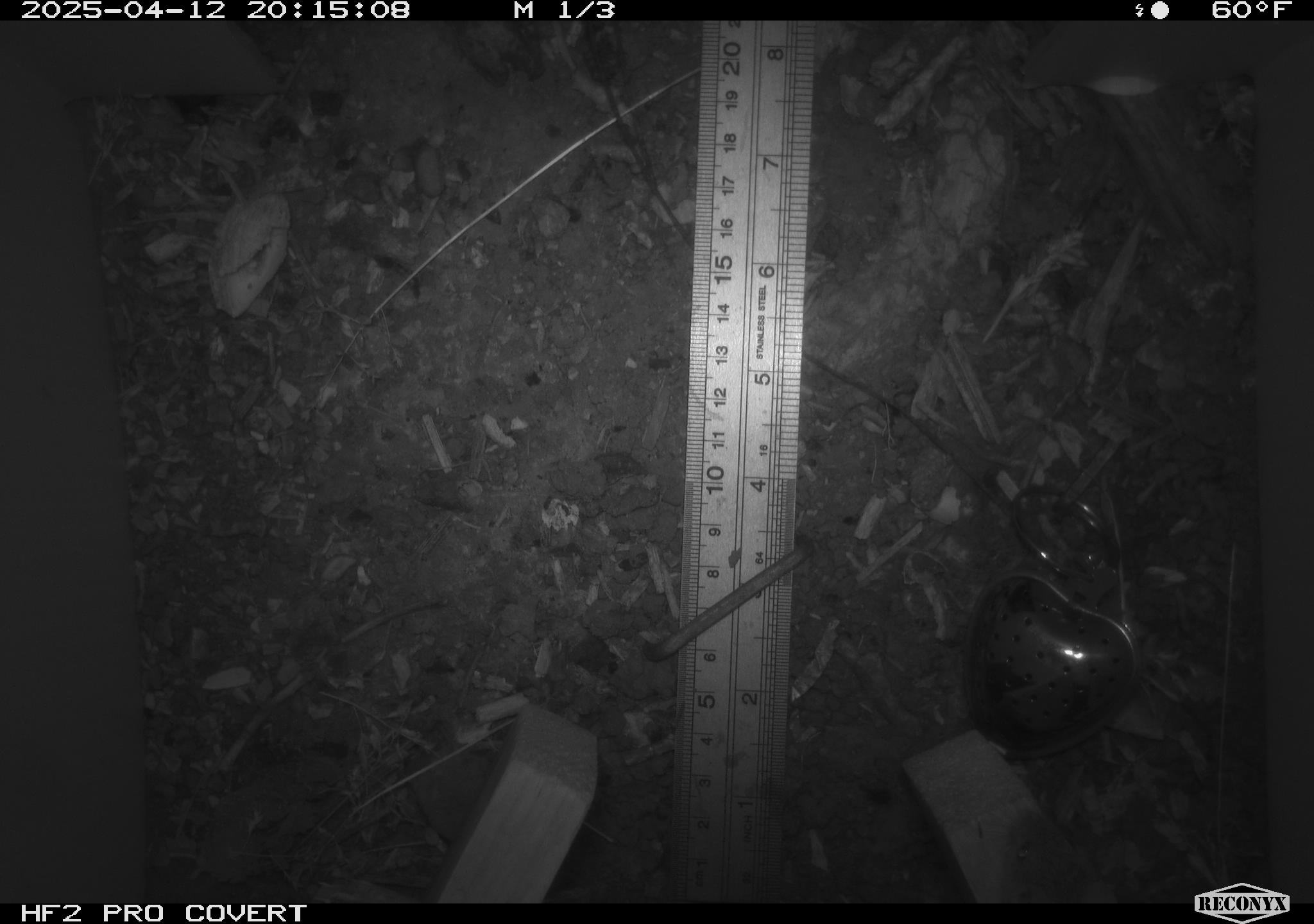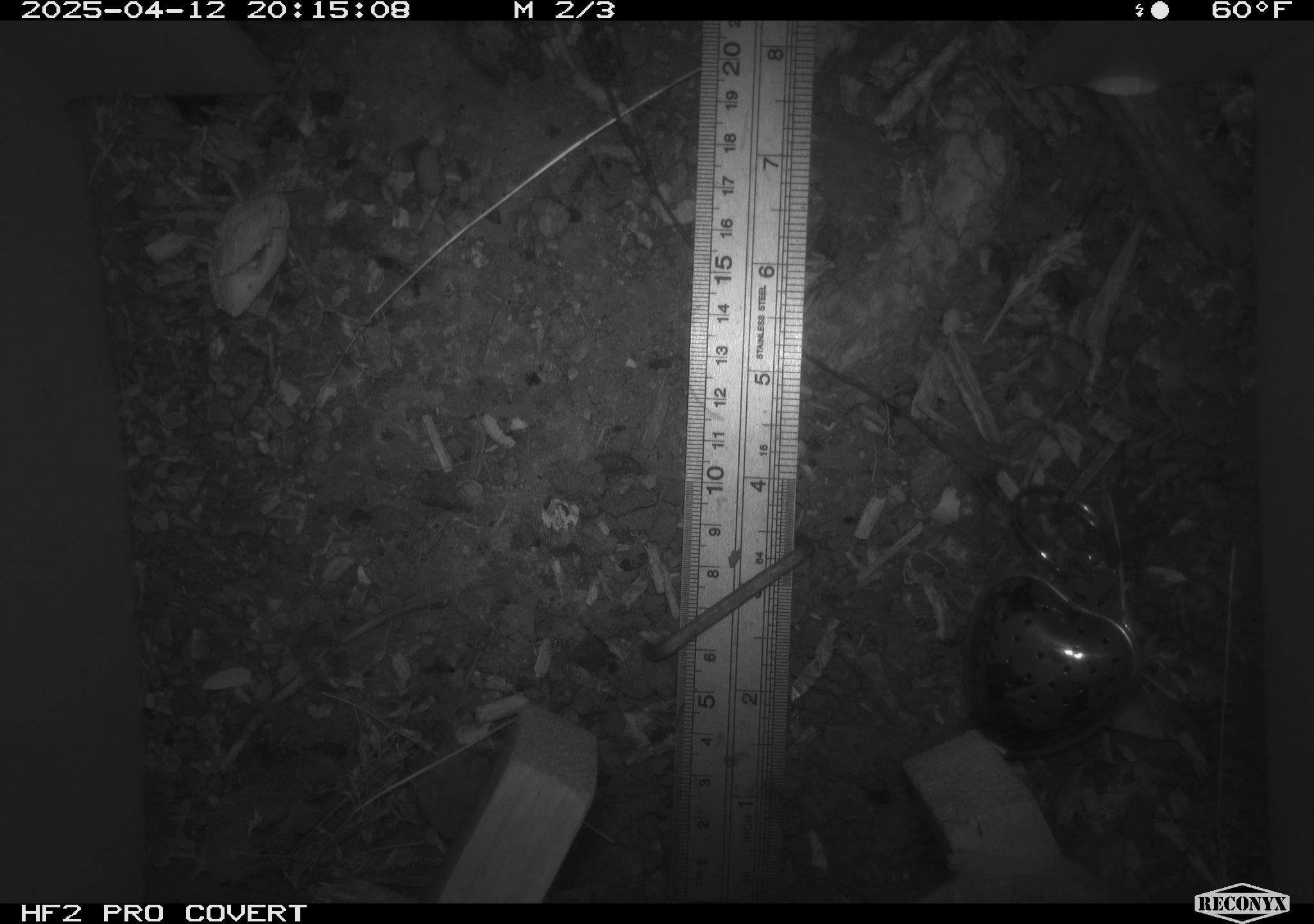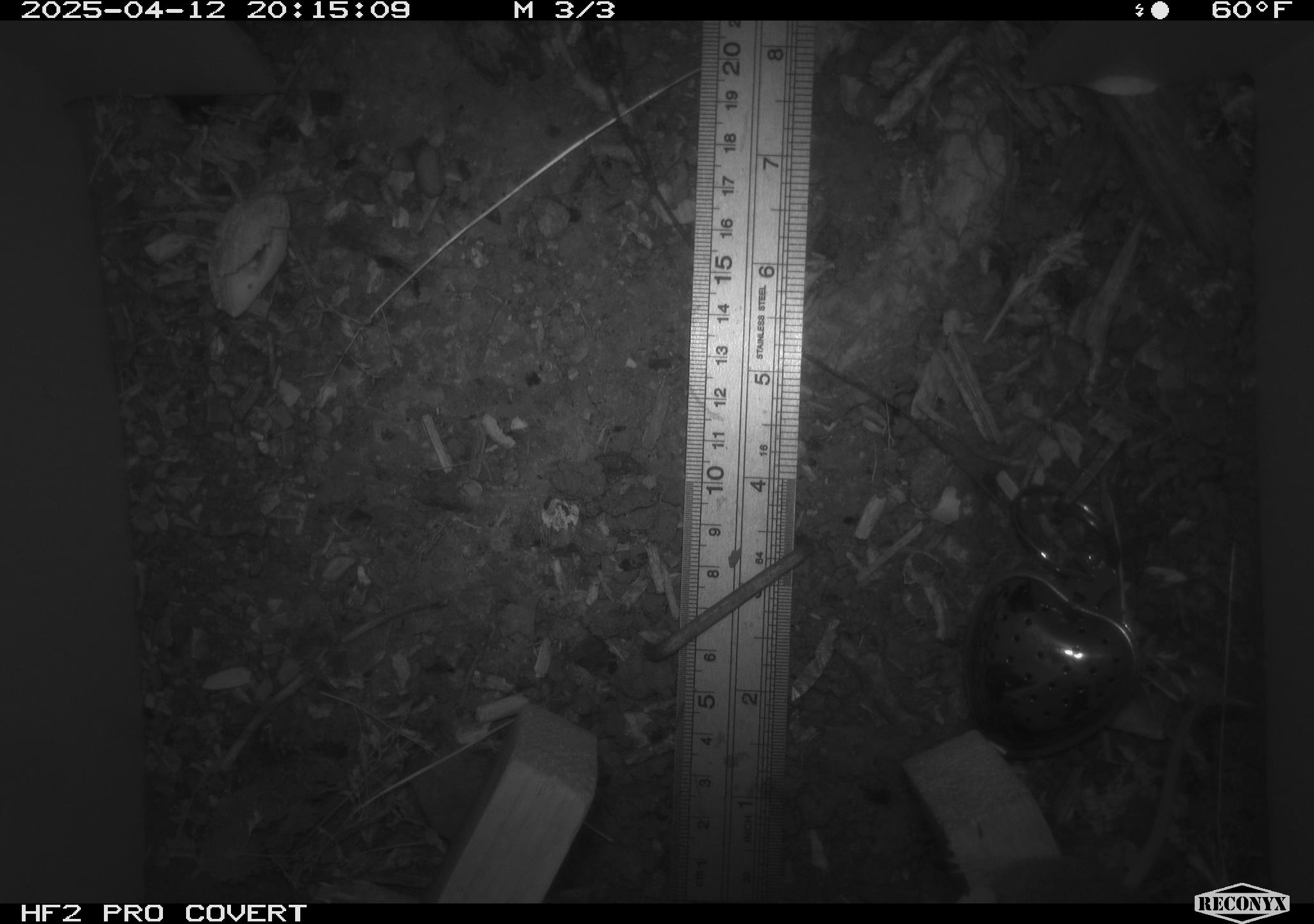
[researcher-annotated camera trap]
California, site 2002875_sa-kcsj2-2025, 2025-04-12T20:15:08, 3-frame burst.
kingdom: Animalia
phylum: Chordata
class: Mammalia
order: Rodentia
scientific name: Rodentia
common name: rodent